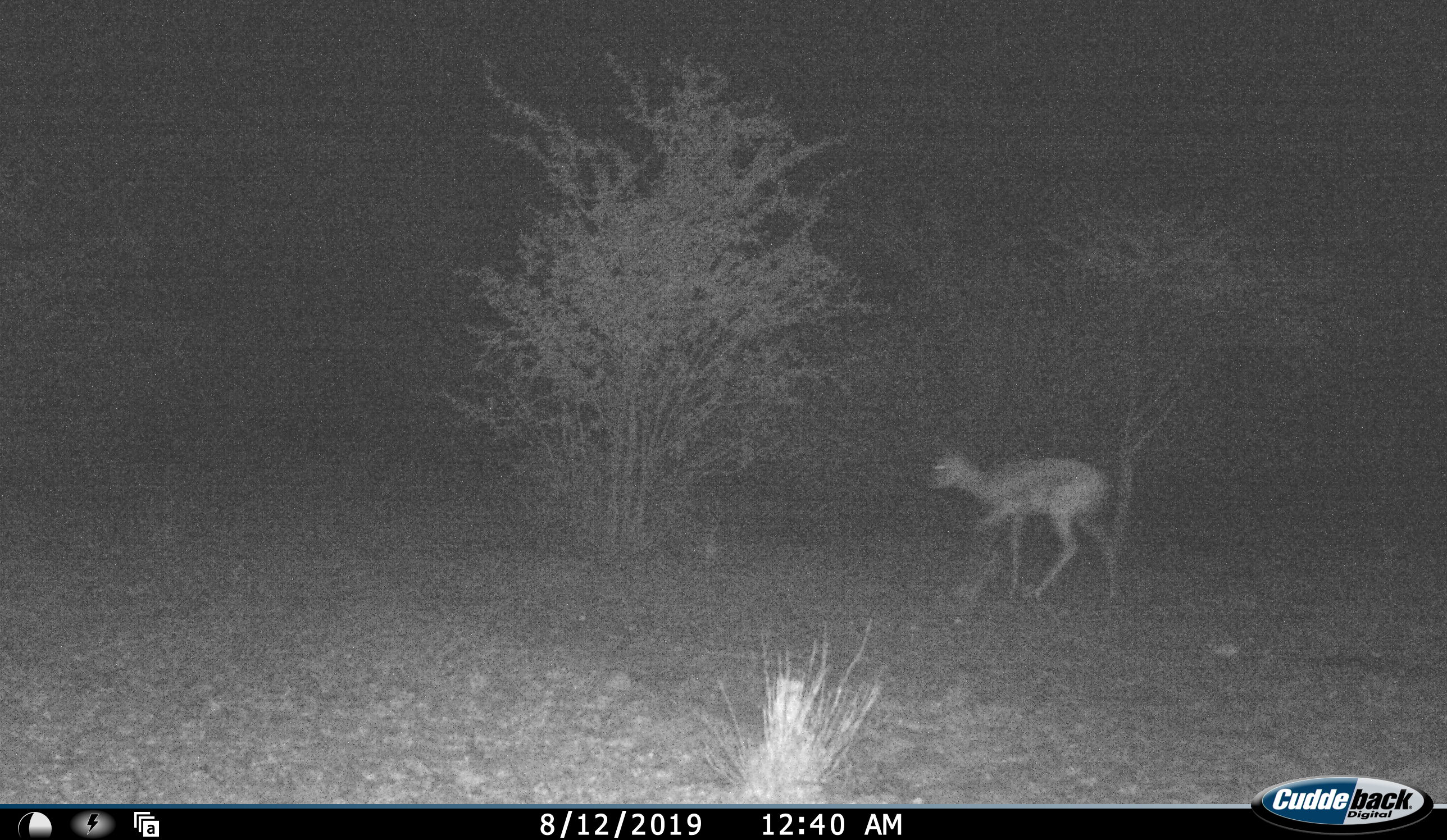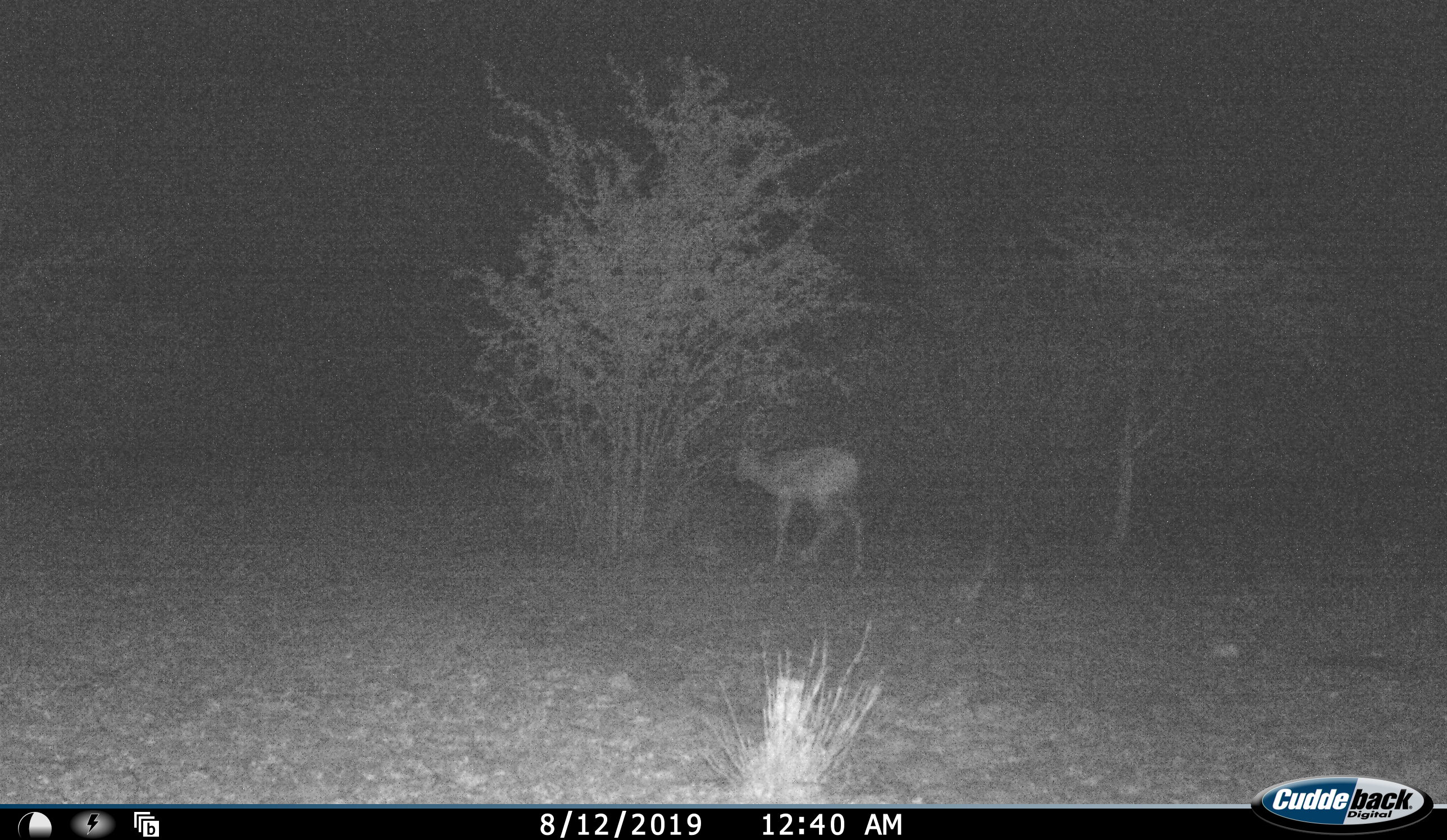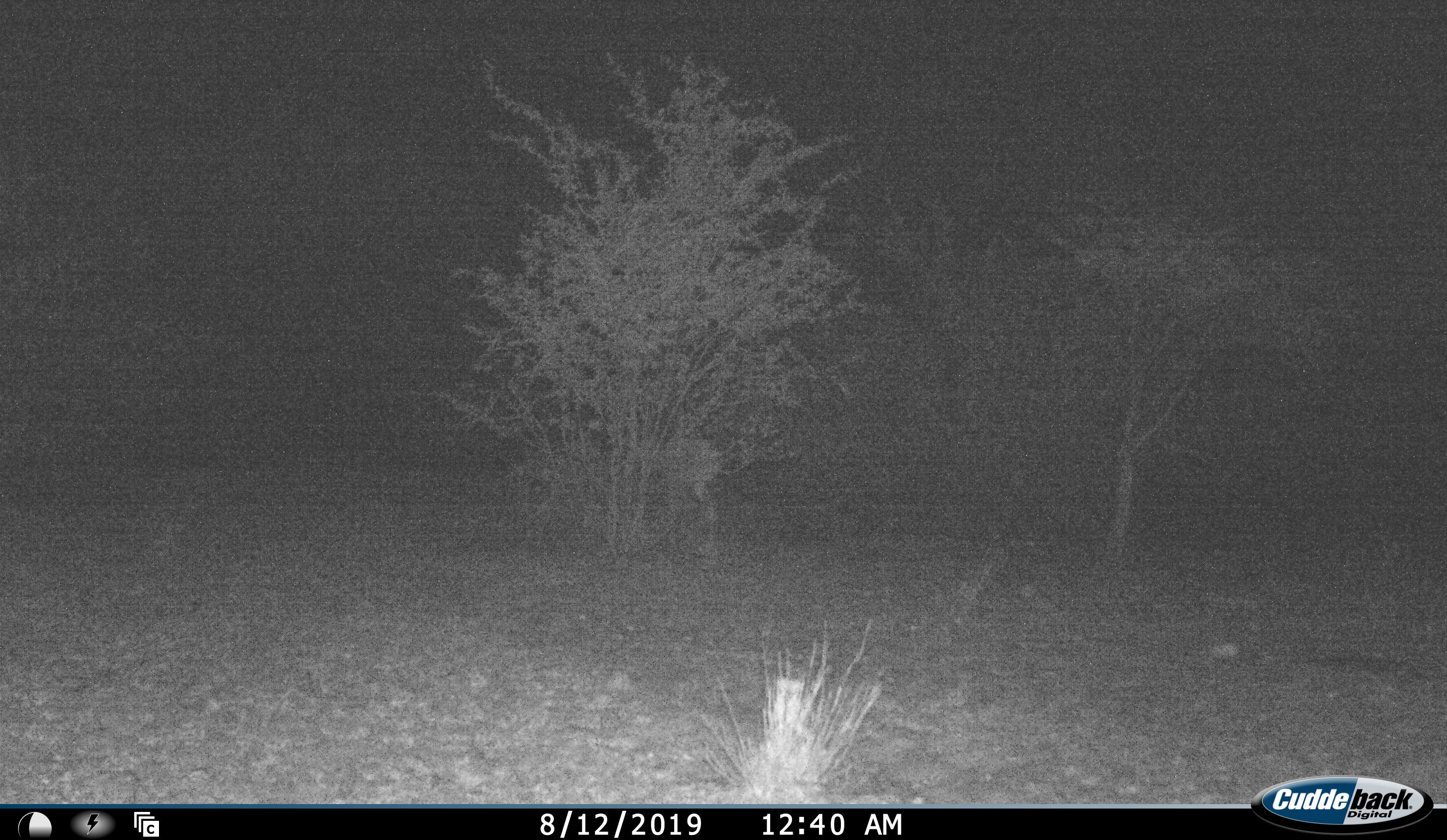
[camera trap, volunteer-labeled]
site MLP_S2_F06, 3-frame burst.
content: unidentified animal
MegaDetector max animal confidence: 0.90